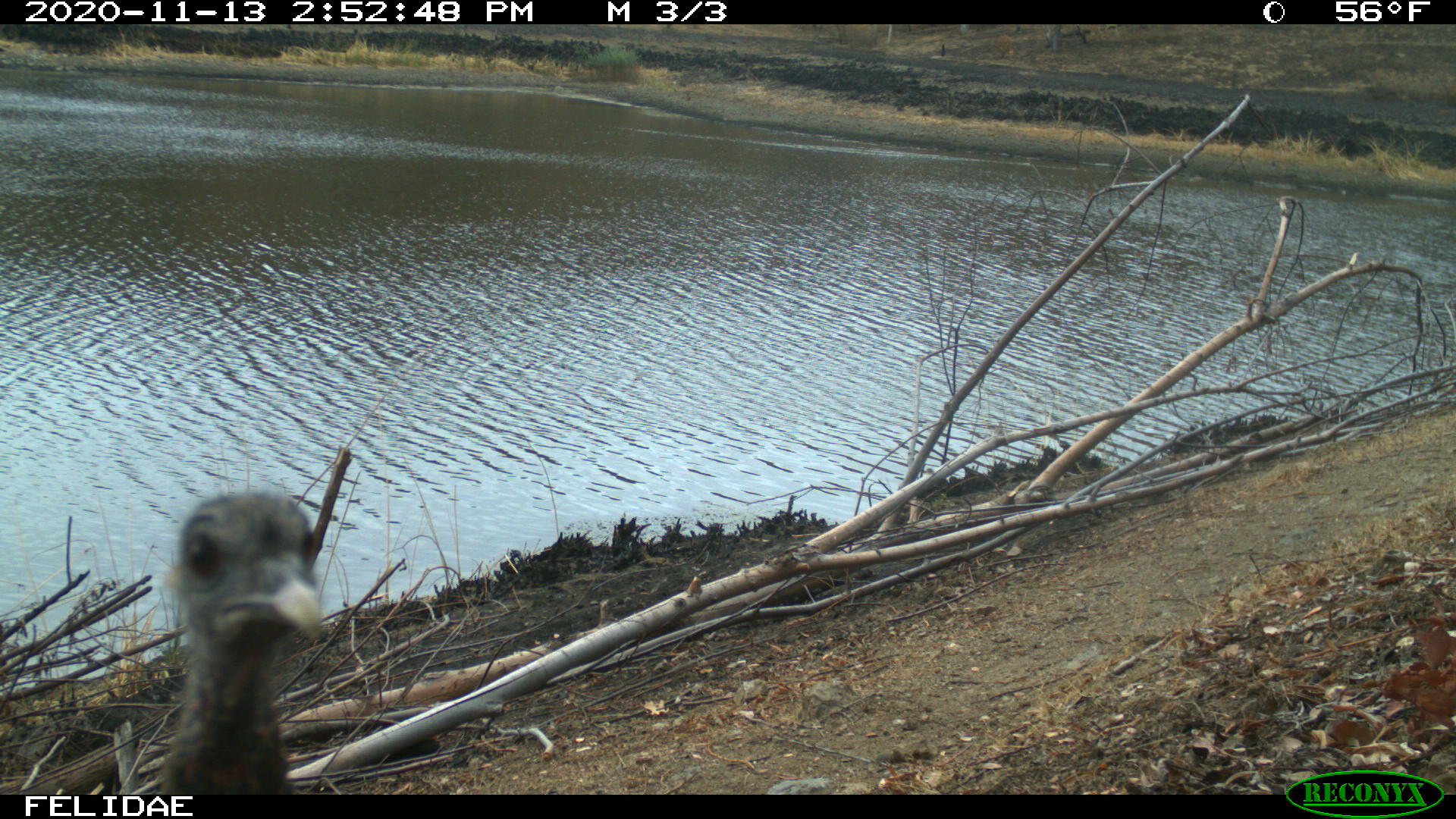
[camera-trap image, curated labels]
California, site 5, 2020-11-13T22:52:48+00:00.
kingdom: Animalia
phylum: Chordata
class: Aves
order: Galliformes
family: Phasianidae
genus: Meleagris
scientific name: Meleagris gallopavo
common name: turkey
Turkey (Meleagris gallopavo).